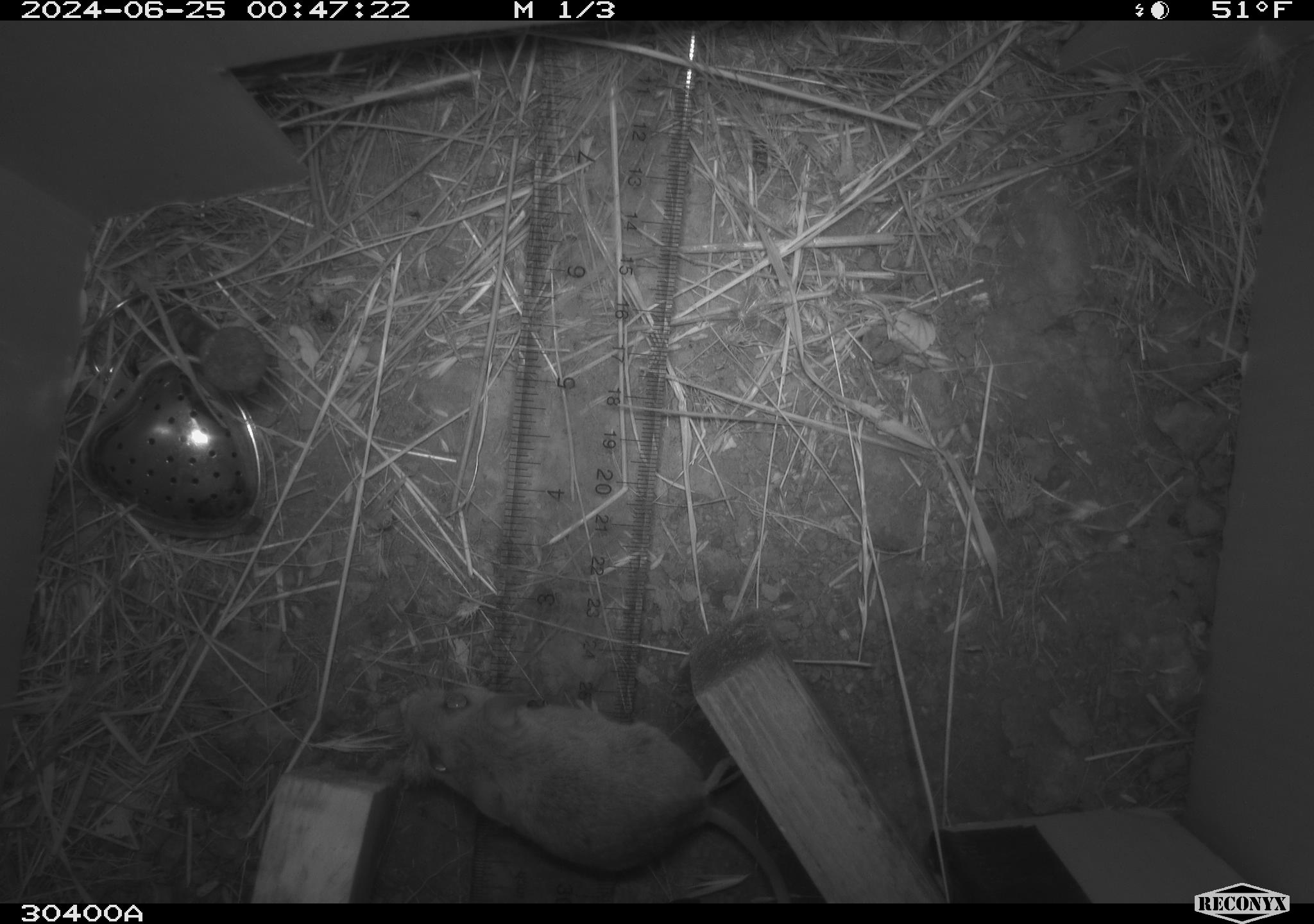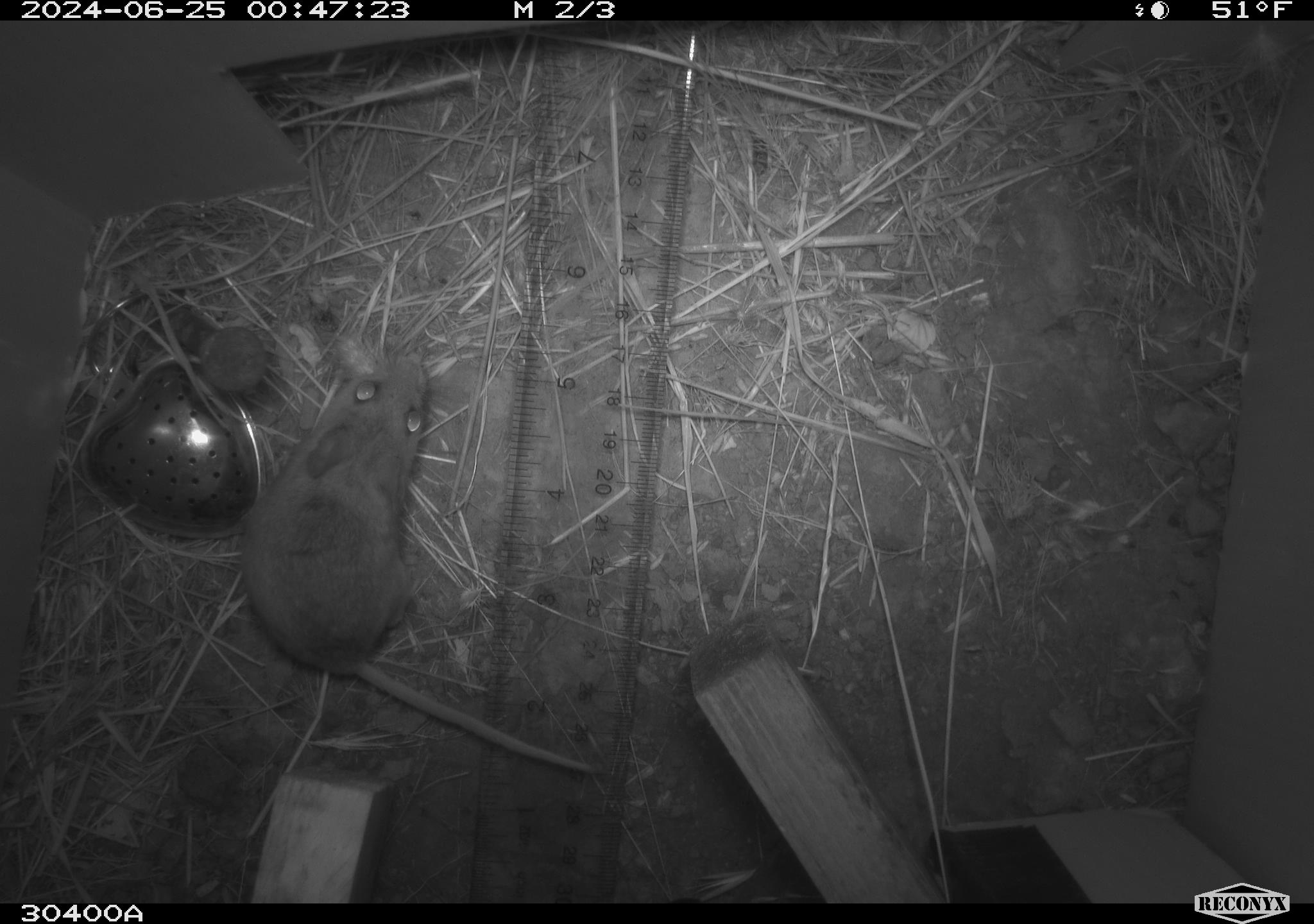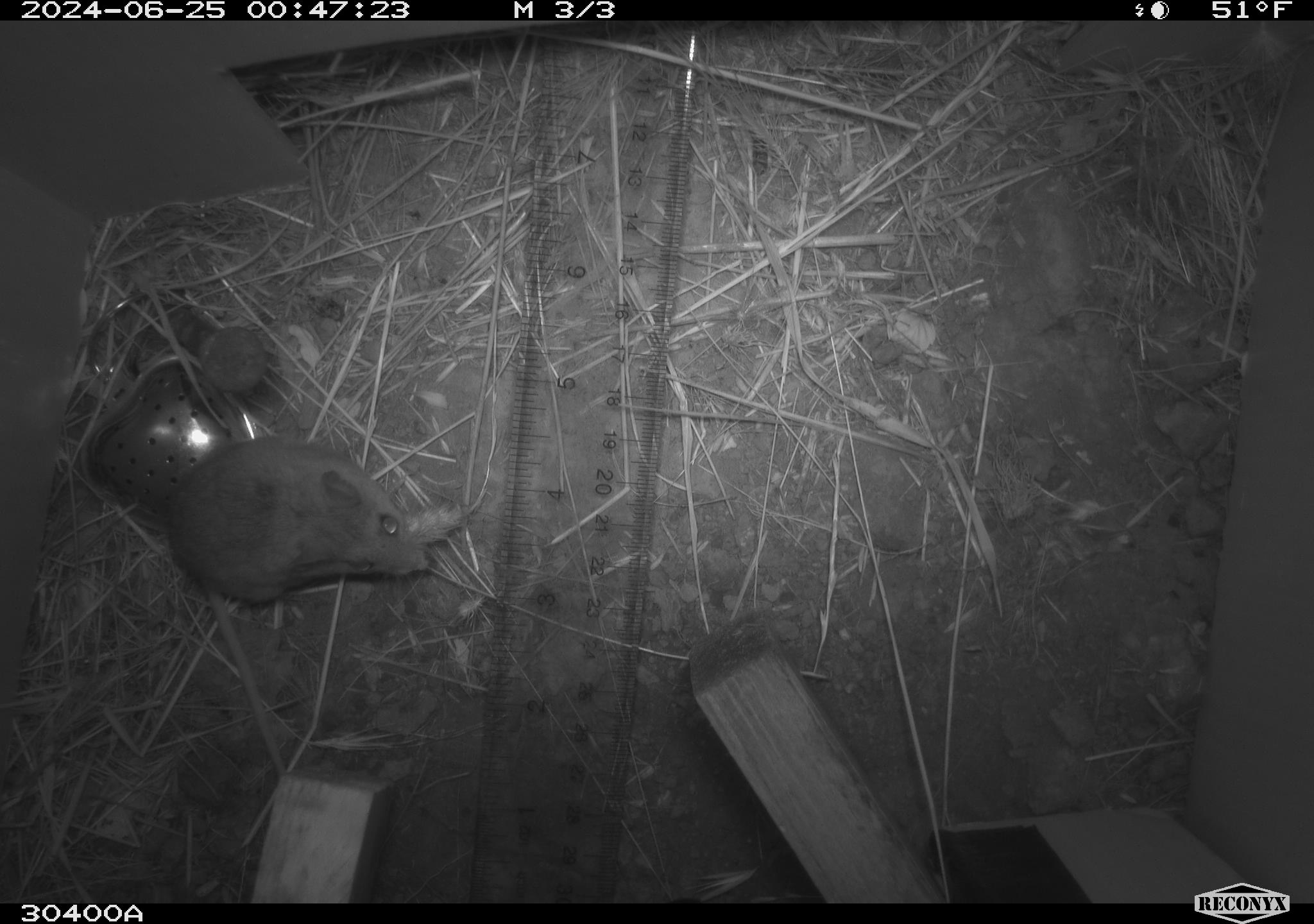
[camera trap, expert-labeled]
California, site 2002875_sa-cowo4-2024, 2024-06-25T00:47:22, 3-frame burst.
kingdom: Animalia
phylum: Chordata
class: Mammalia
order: Rodentia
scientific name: Rodentia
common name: rodent